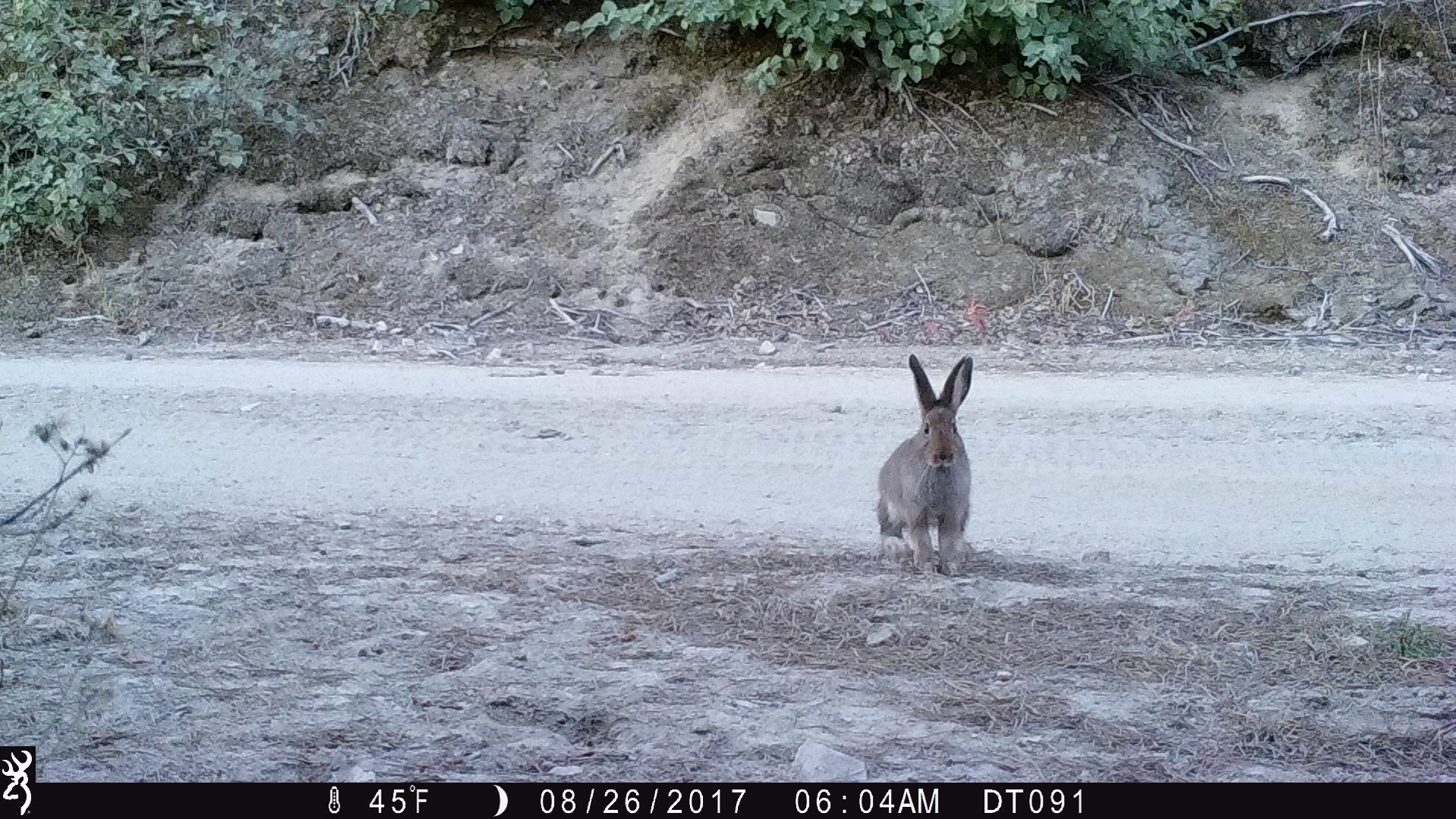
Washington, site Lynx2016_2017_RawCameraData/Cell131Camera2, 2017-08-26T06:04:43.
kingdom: Animalia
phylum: Chordata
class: Mammalia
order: Lagomorpha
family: Leporidae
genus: Lepus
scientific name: Lepus americanus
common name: snowshoe hare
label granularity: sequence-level